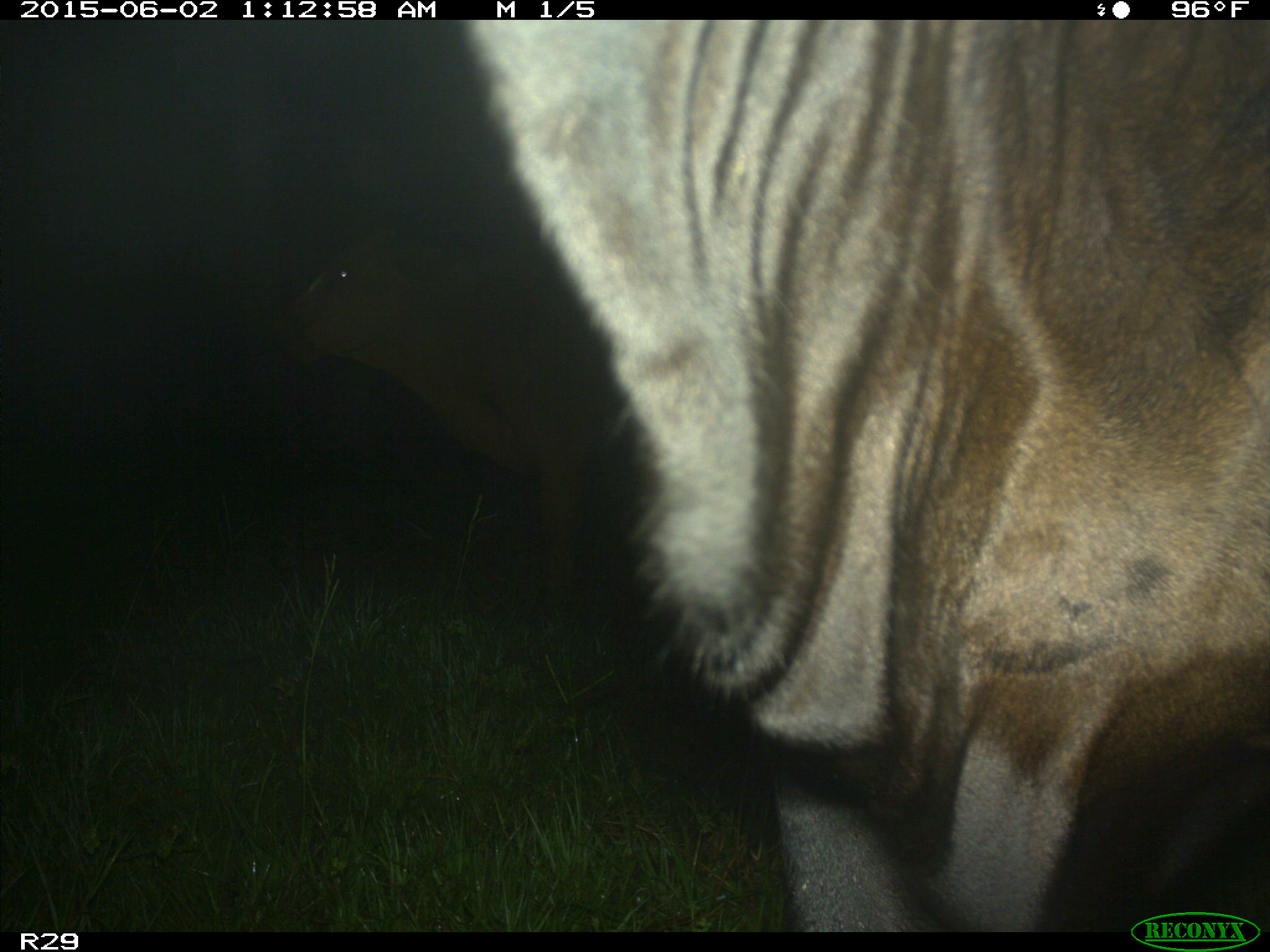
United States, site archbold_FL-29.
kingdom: Animalia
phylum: Chordata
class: Mammalia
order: Artiodactyla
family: Bovidae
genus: Bos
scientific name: Bos taurus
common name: domestic cow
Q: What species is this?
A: Bos taurus (domestic cow).